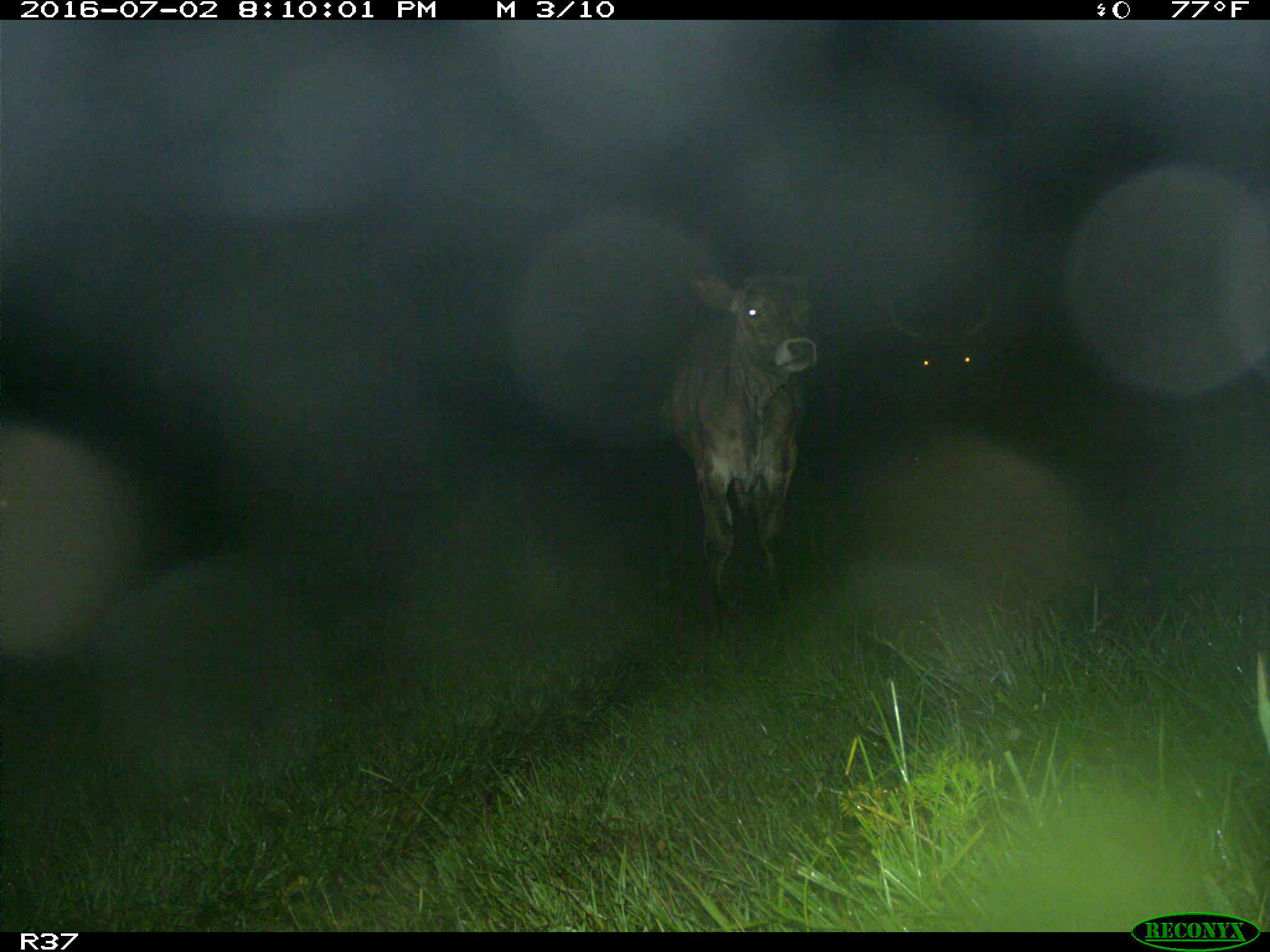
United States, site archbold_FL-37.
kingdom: Animalia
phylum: Chordata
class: Mammalia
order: Artiodactyla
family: Bovidae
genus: Bos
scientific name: Bos taurus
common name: domestic cow